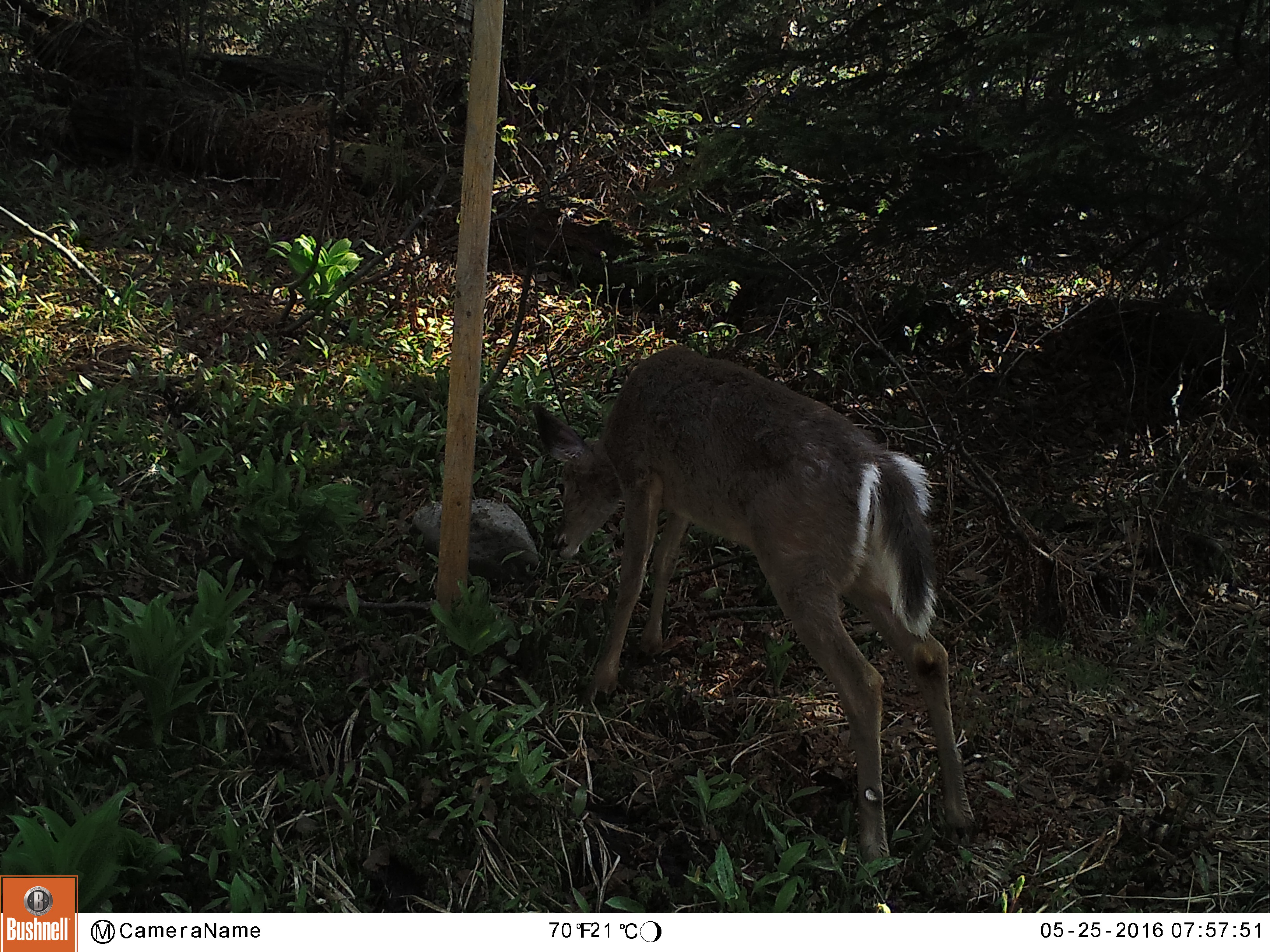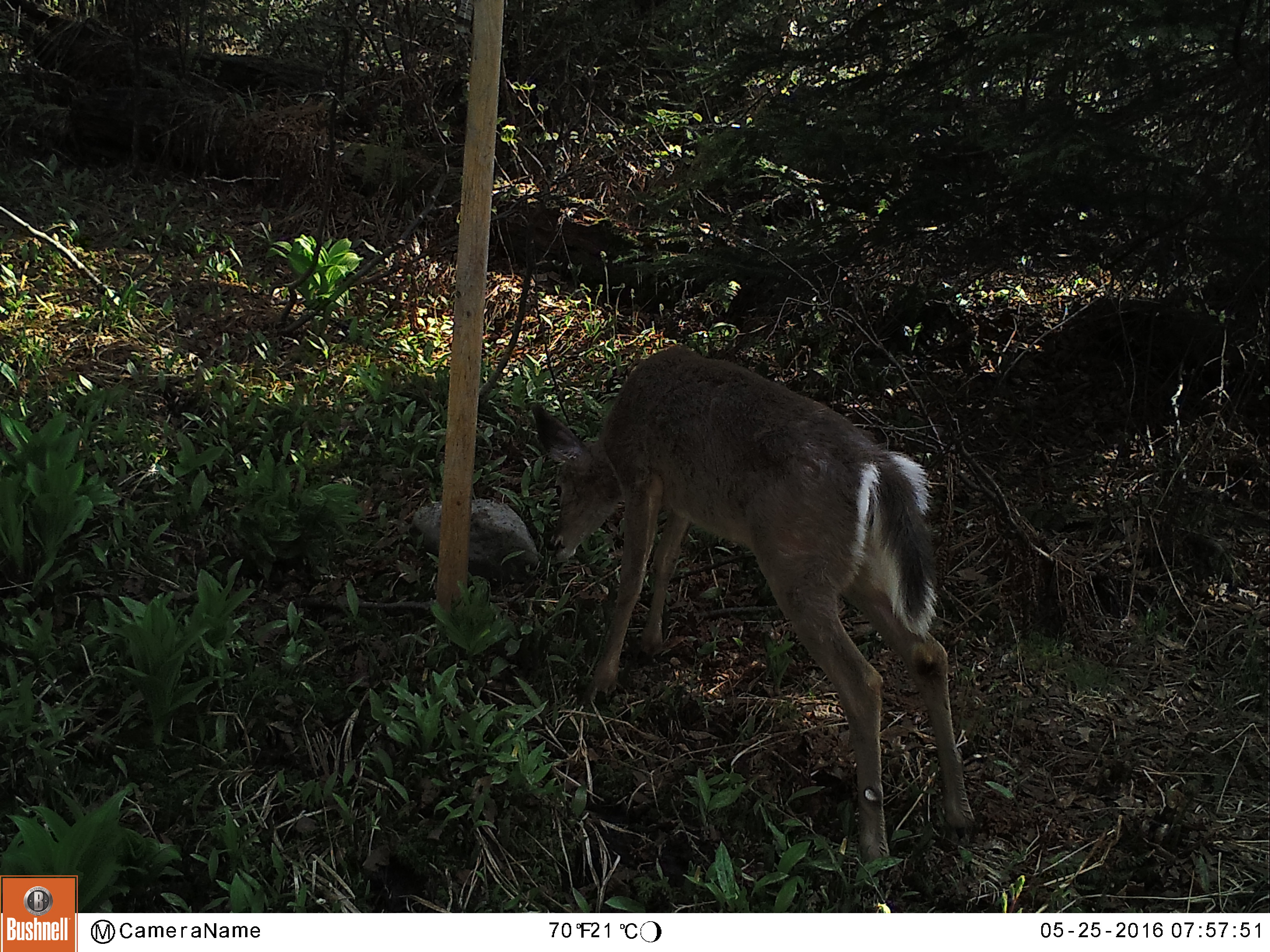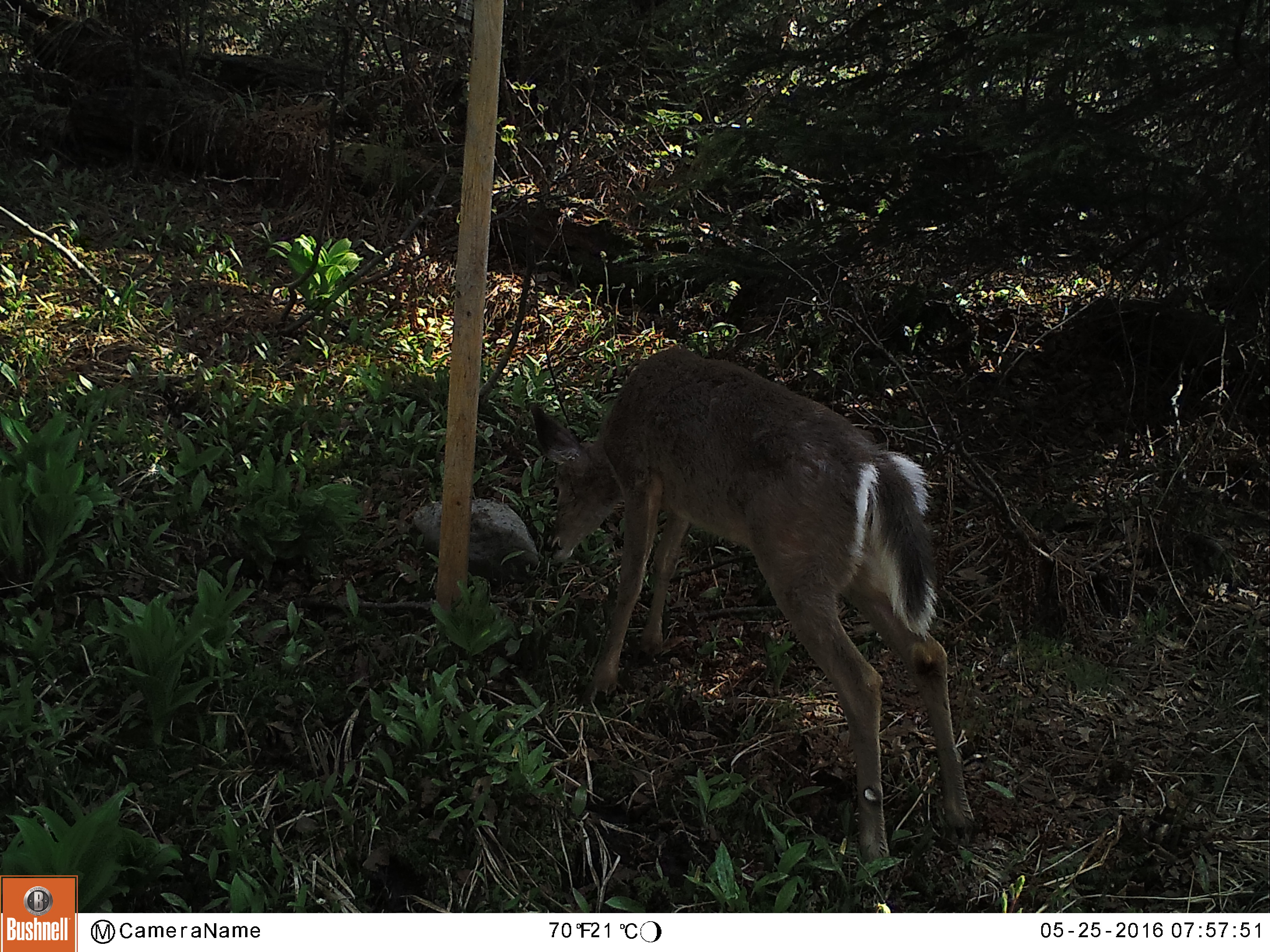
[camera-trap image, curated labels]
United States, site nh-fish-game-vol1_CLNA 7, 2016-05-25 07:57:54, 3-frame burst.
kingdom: Animalia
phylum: Chordata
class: Mammalia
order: Artiodactyla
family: Cervidae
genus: Odocoileus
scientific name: Odocoileus virginianus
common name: white-tailed deer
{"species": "white-tailed deer (Odocoileus virginianus)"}